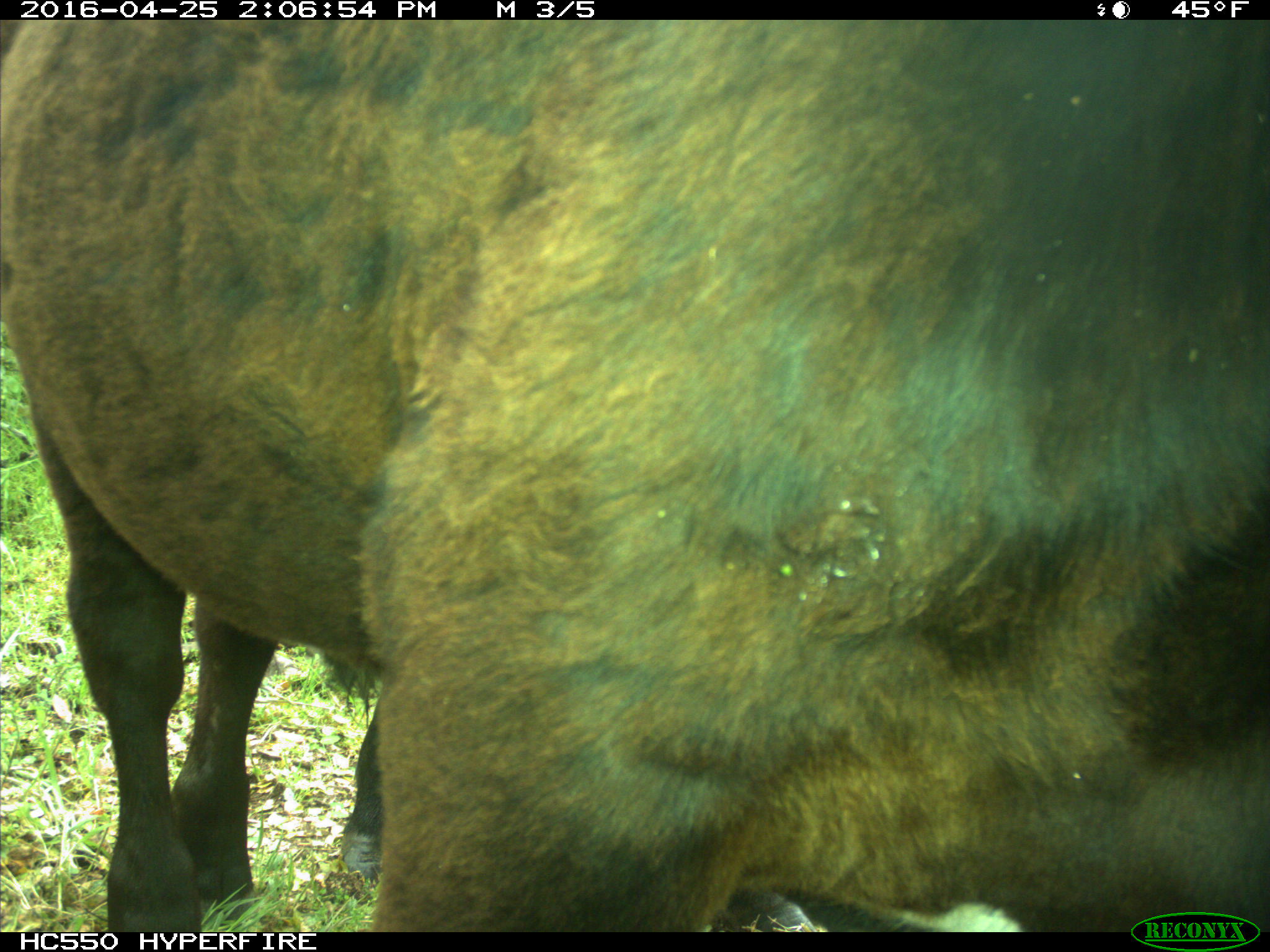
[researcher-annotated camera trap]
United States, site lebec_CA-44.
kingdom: Animalia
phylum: Chordata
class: Mammalia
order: Artiodactyla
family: Bovidae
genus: Bos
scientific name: Bos taurus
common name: domestic cow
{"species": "Bos taurus (domestic cow)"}